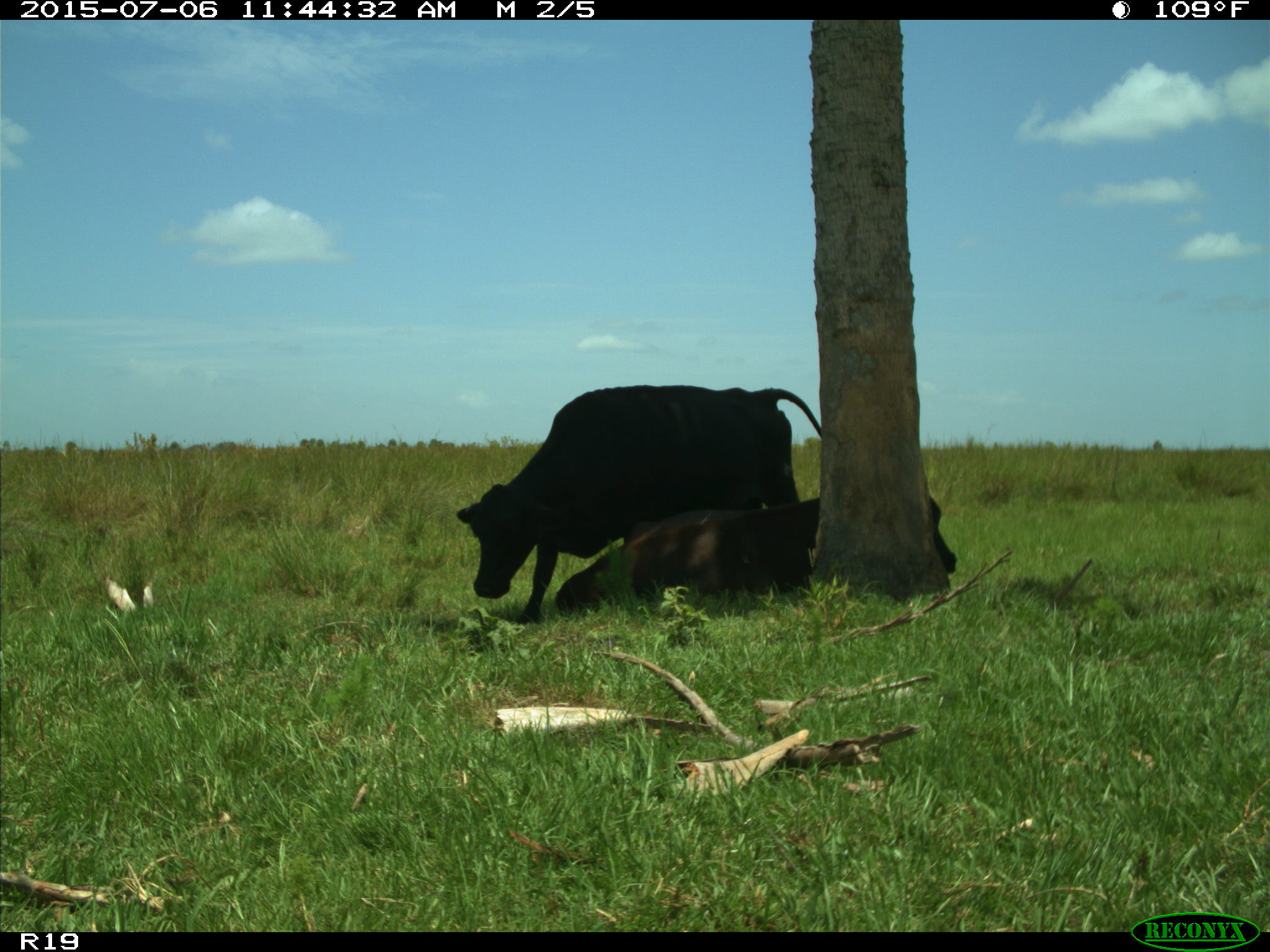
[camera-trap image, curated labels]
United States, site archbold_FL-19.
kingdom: Animalia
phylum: Chordata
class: Mammalia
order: Artiodactyla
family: Bovidae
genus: Bos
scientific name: Bos taurus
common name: domestic cow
Bos taurus (domestic cow).